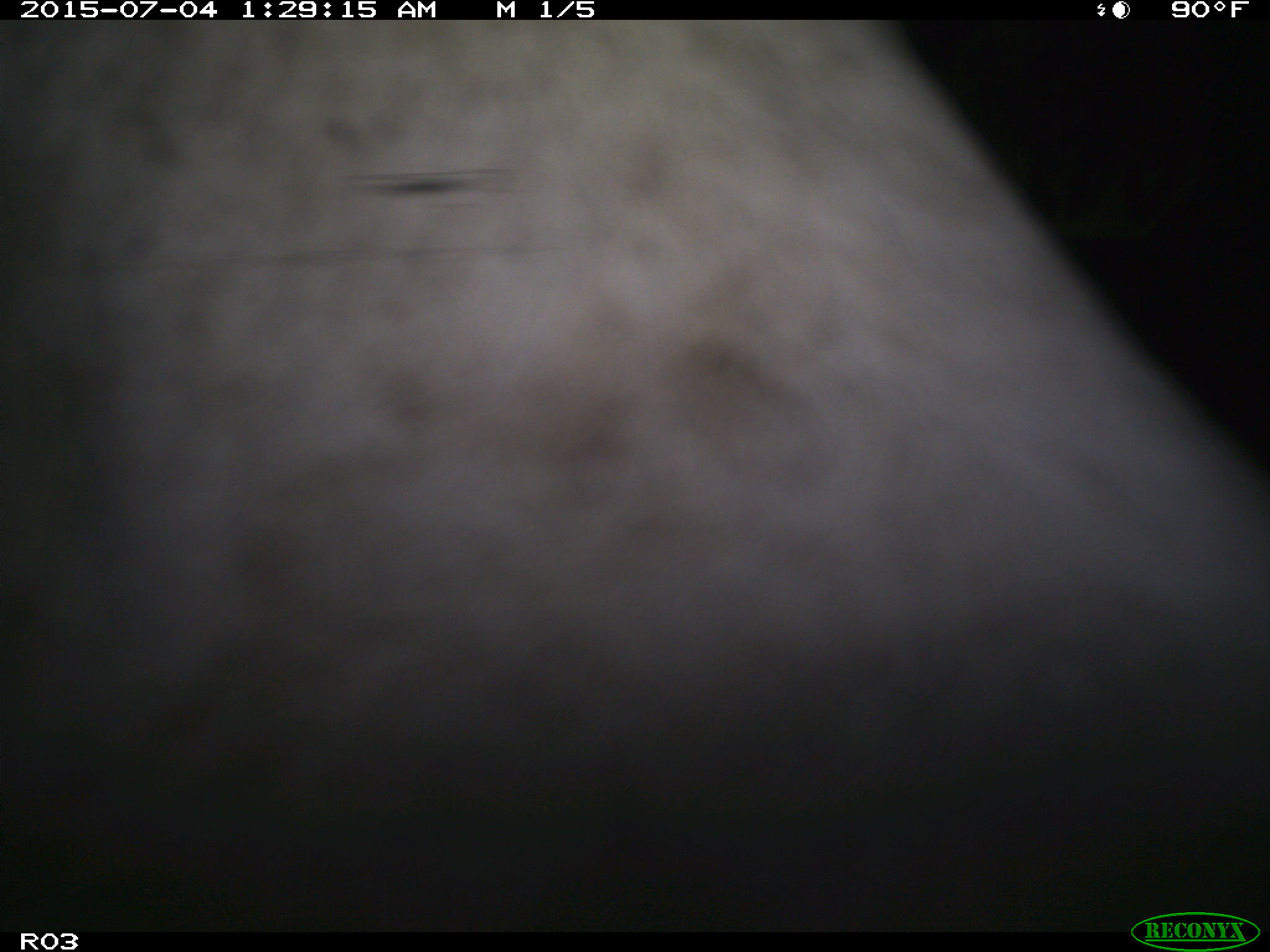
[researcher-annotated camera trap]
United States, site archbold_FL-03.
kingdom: Animalia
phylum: Chordata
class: Mammalia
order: Artiodactyla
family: Bovidae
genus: Bos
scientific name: Bos taurus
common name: domestic cow